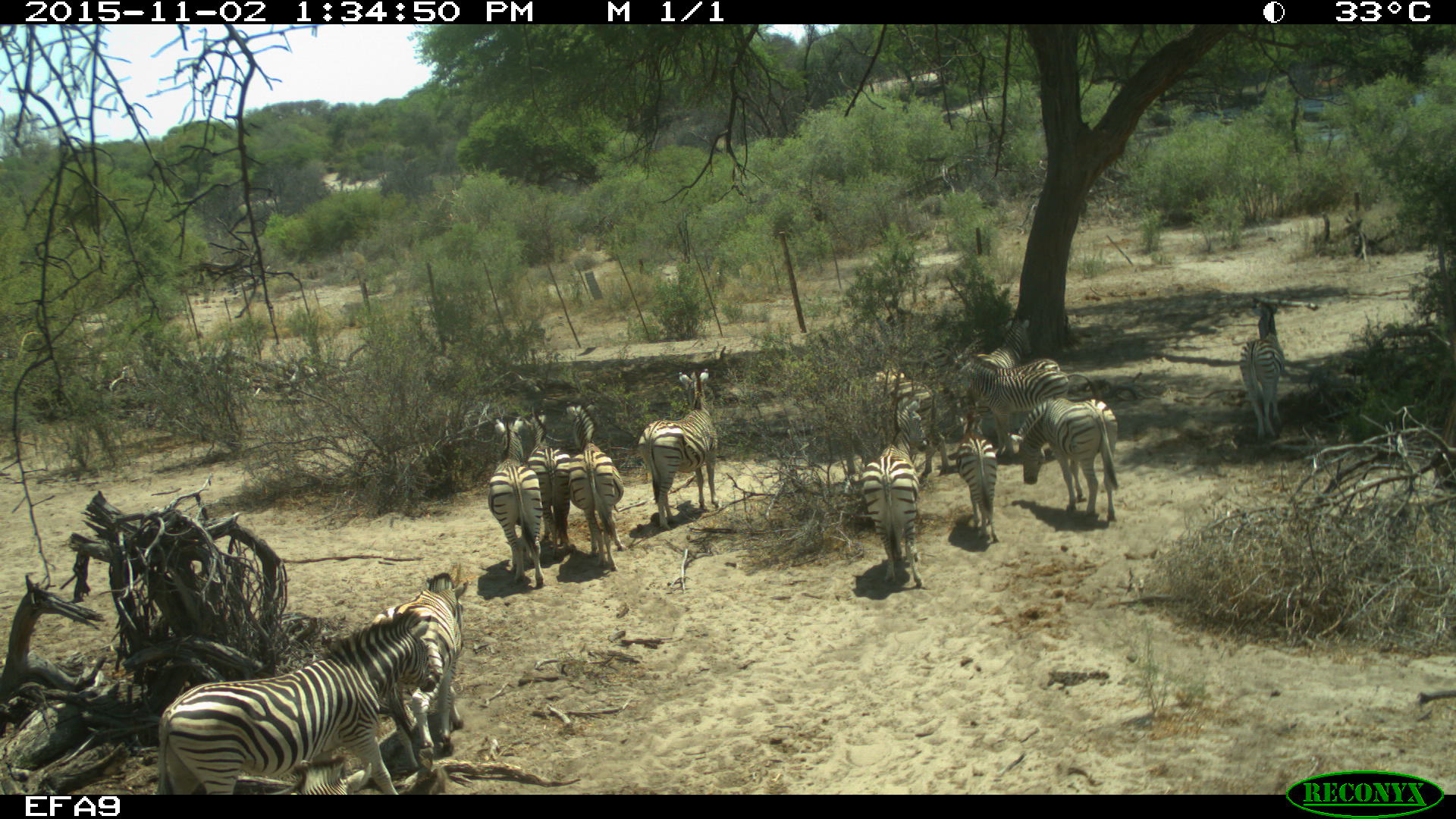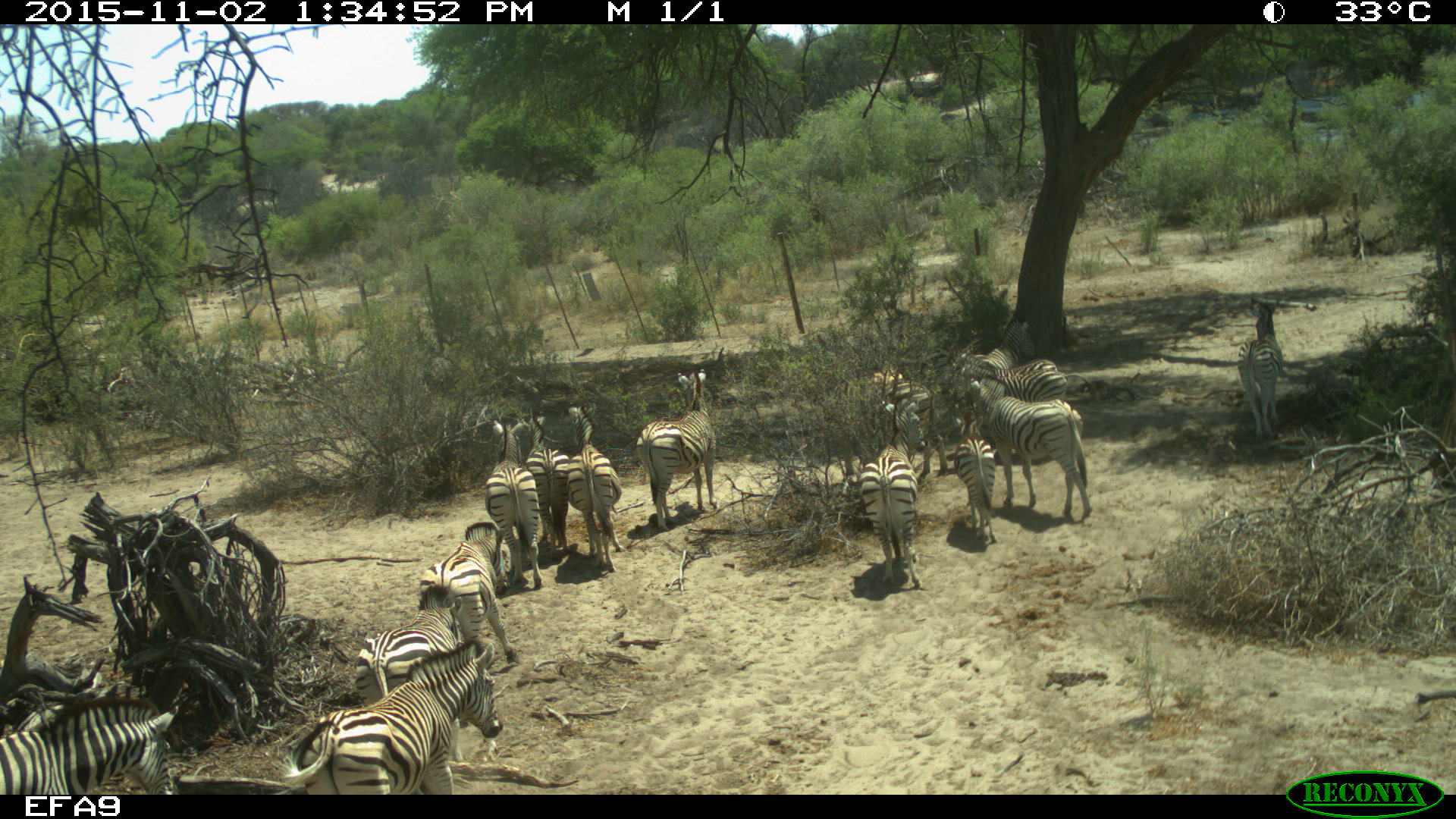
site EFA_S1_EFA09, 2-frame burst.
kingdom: Animalia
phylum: Chordata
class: Mammalia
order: Perissodactyla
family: Equidae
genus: Equus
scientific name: Equus quagga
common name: plains zebra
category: zebraplains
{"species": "zebraplains (plains zebra) (Equus quagga)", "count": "11-50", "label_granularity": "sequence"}